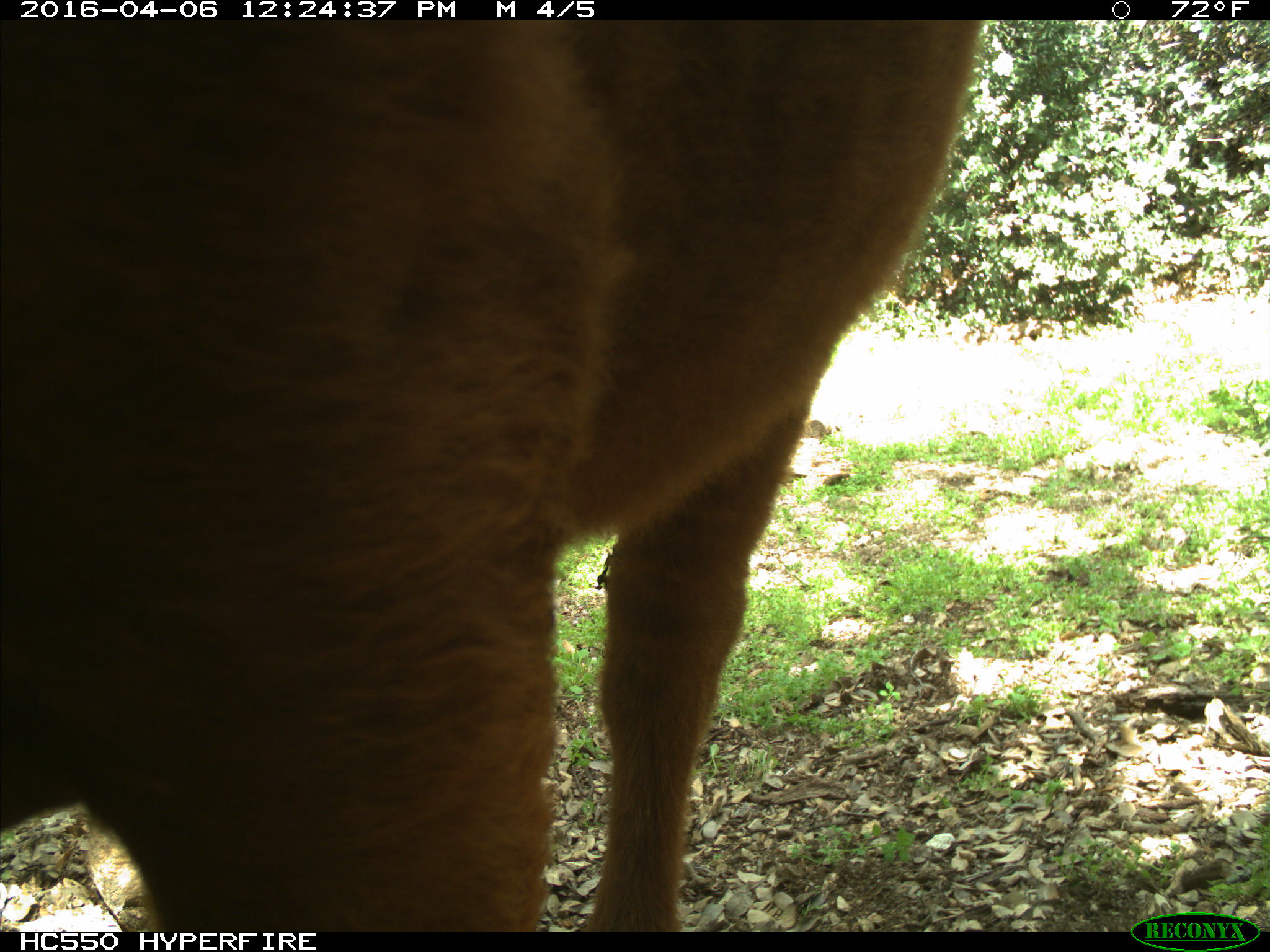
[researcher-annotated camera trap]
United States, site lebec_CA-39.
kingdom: Animalia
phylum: Chordata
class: Mammalia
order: Artiodactyla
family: Bovidae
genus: Bos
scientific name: Bos taurus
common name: domestic cow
Bos taurus (domestic cow).